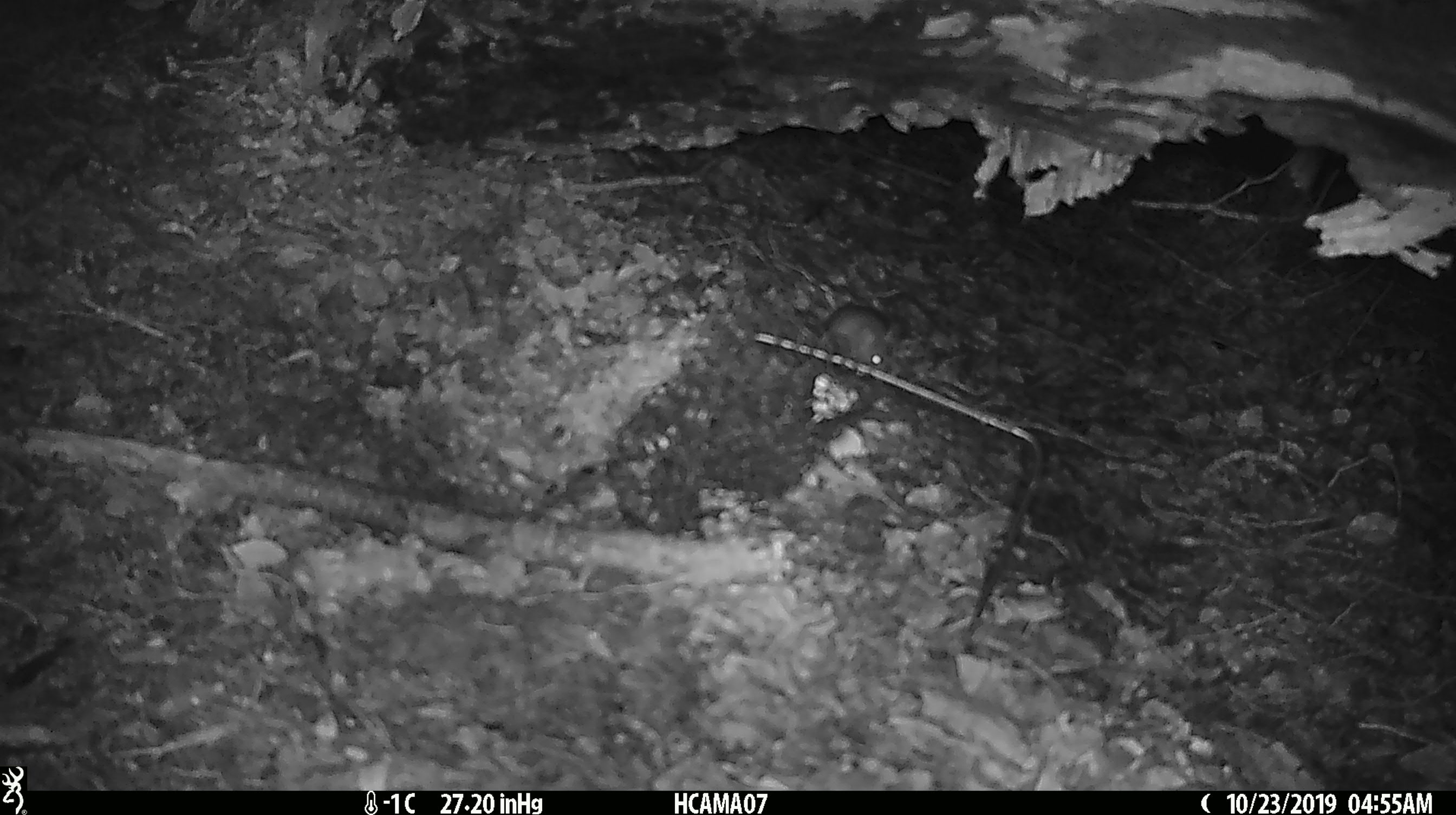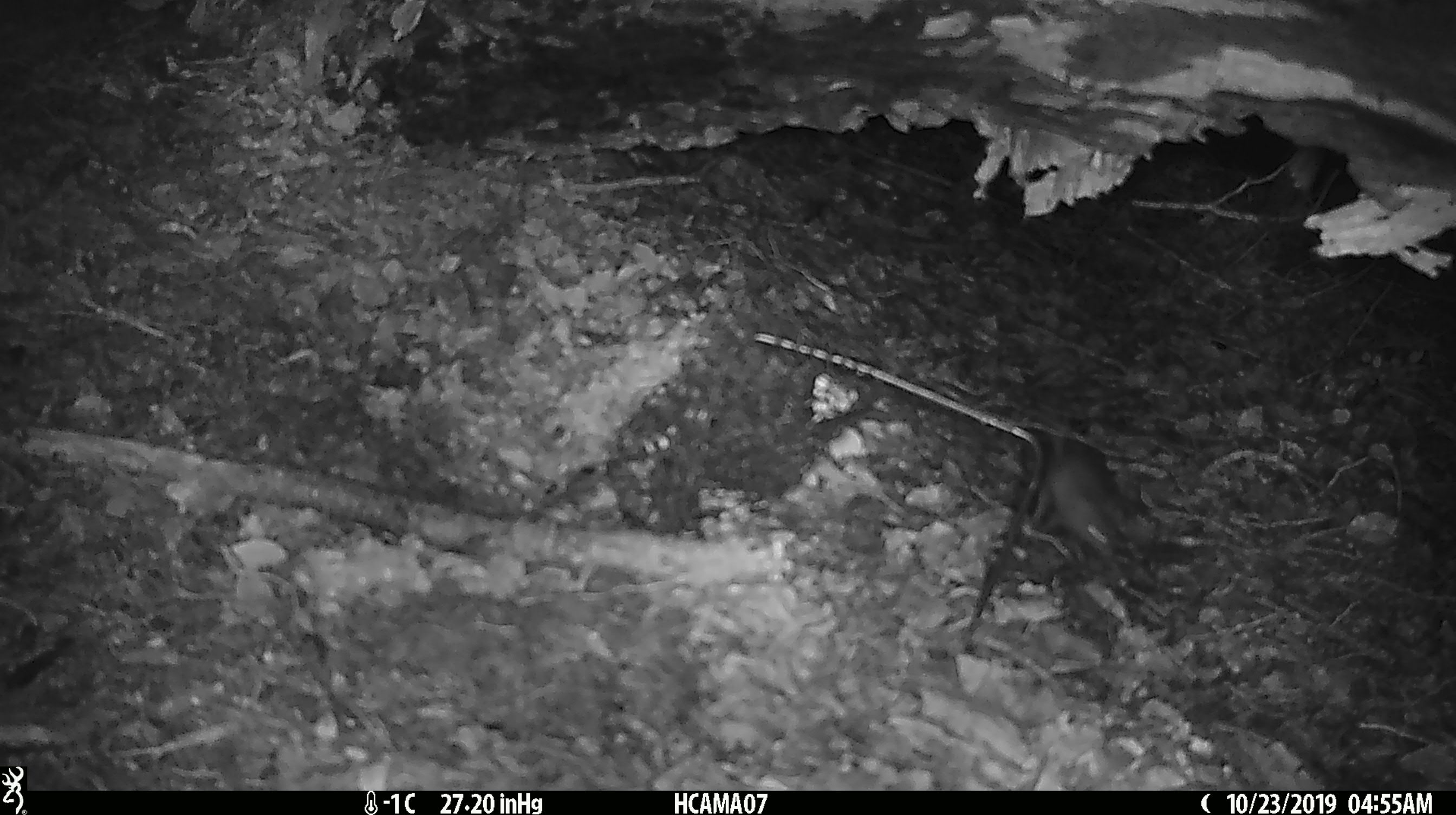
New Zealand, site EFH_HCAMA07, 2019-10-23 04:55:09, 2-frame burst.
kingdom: Animalia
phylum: Chordata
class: Mammalia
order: Rodentia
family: Muridae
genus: Mus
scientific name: Mus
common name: mouse